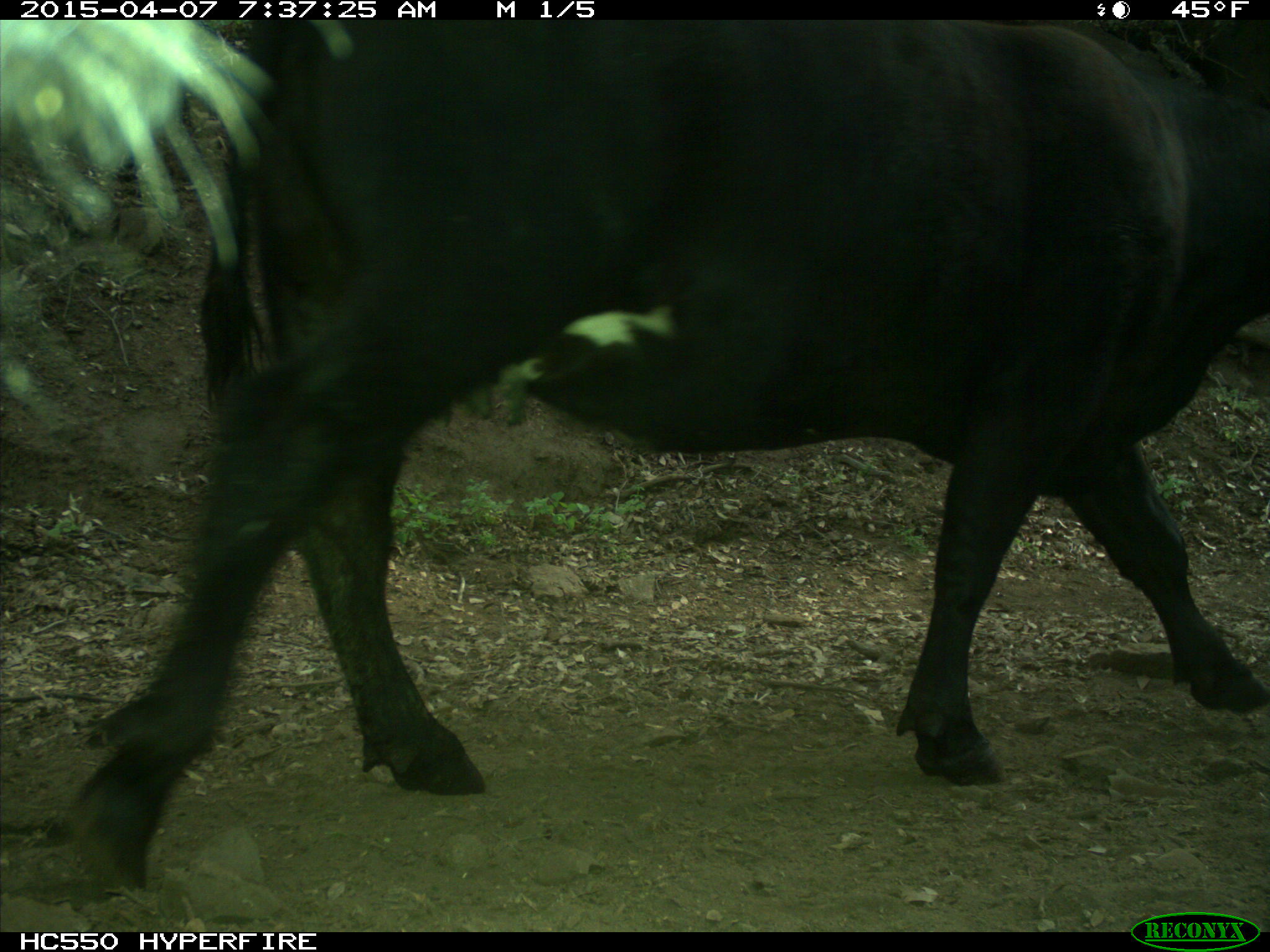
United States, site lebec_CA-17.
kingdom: Animalia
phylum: Chordata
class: Mammalia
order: Artiodactyla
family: Bovidae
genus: Bos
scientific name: Bos taurus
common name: domestic cow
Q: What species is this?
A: Bos taurus (domestic cow).